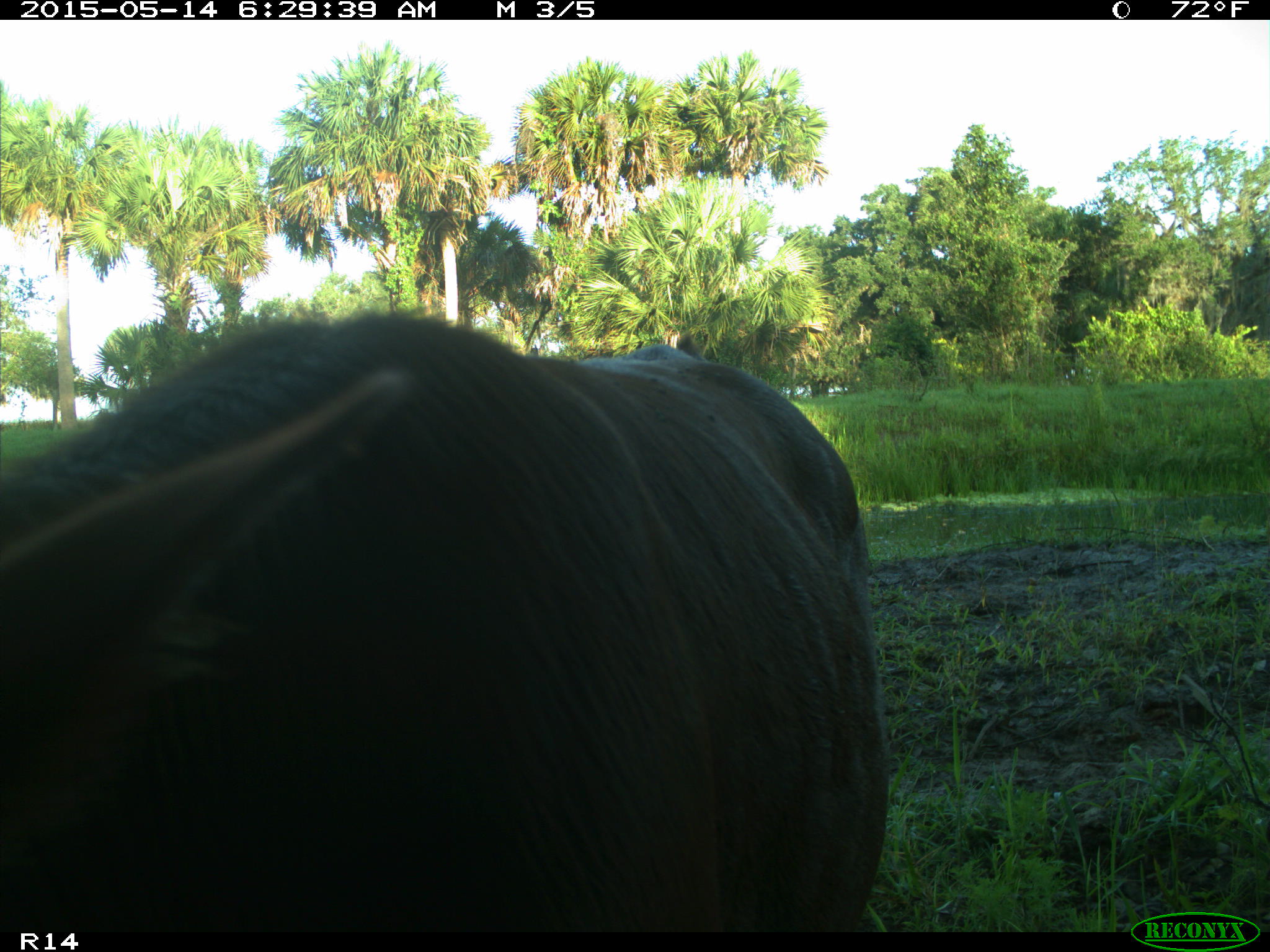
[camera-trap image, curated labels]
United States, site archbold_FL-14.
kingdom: Animalia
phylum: Chordata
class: Mammalia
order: Artiodactyla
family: Bovidae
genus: Bos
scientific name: Bos taurus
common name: domestic cow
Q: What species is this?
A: Bos taurus (domestic cow).